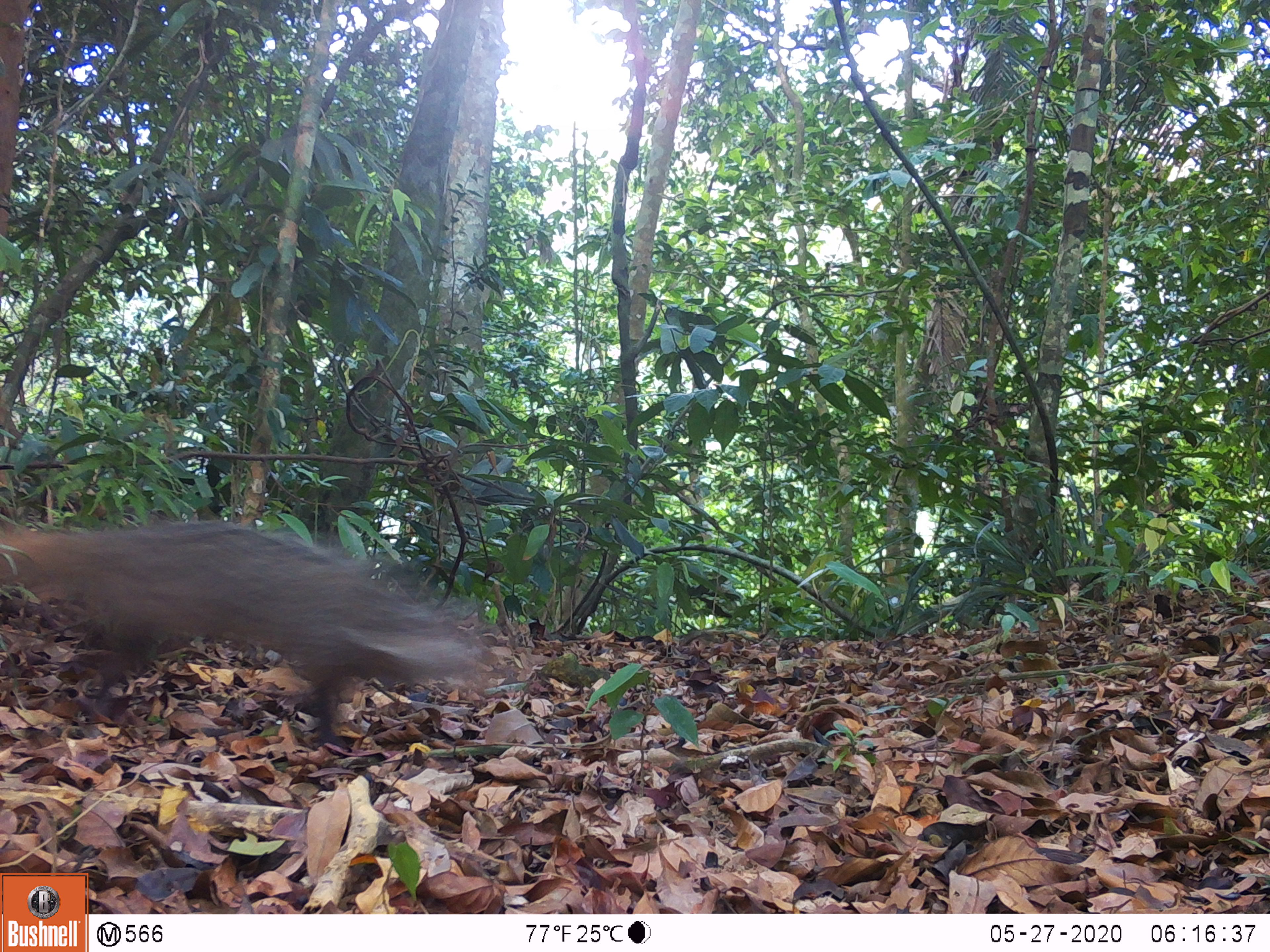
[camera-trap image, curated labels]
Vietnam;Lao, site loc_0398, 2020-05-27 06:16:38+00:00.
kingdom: Animalia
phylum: Chordata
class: Mammalia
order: Carnivora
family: Herpestidae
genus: Urva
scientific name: Urva urva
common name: crab-eating mongoose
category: crab eating mongoose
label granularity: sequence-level